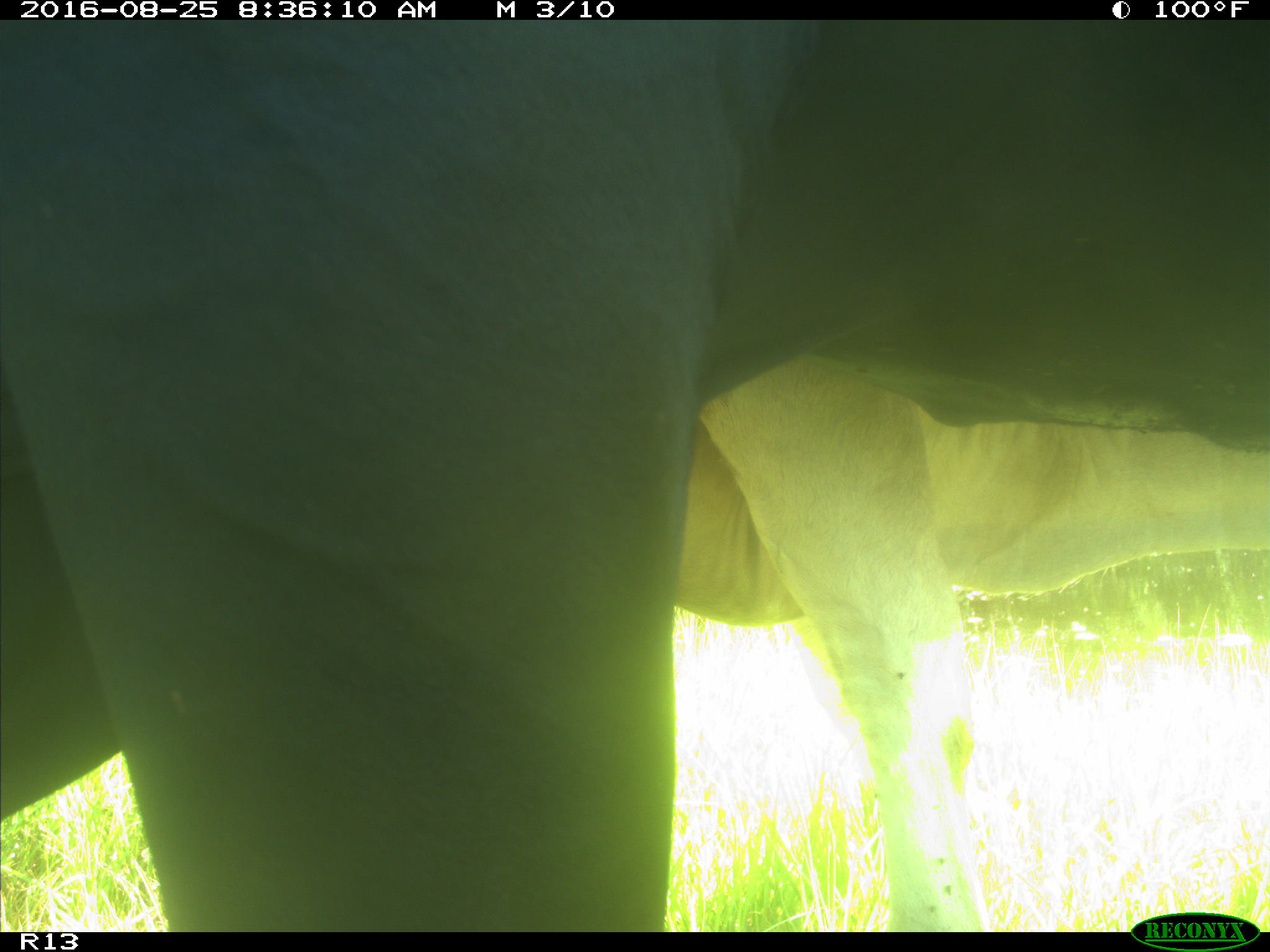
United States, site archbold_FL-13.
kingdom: Animalia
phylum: Chordata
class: Mammalia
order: Artiodactyla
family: Bovidae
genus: Bos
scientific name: Bos taurus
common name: domestic cow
Bos taurus (domestic cow).